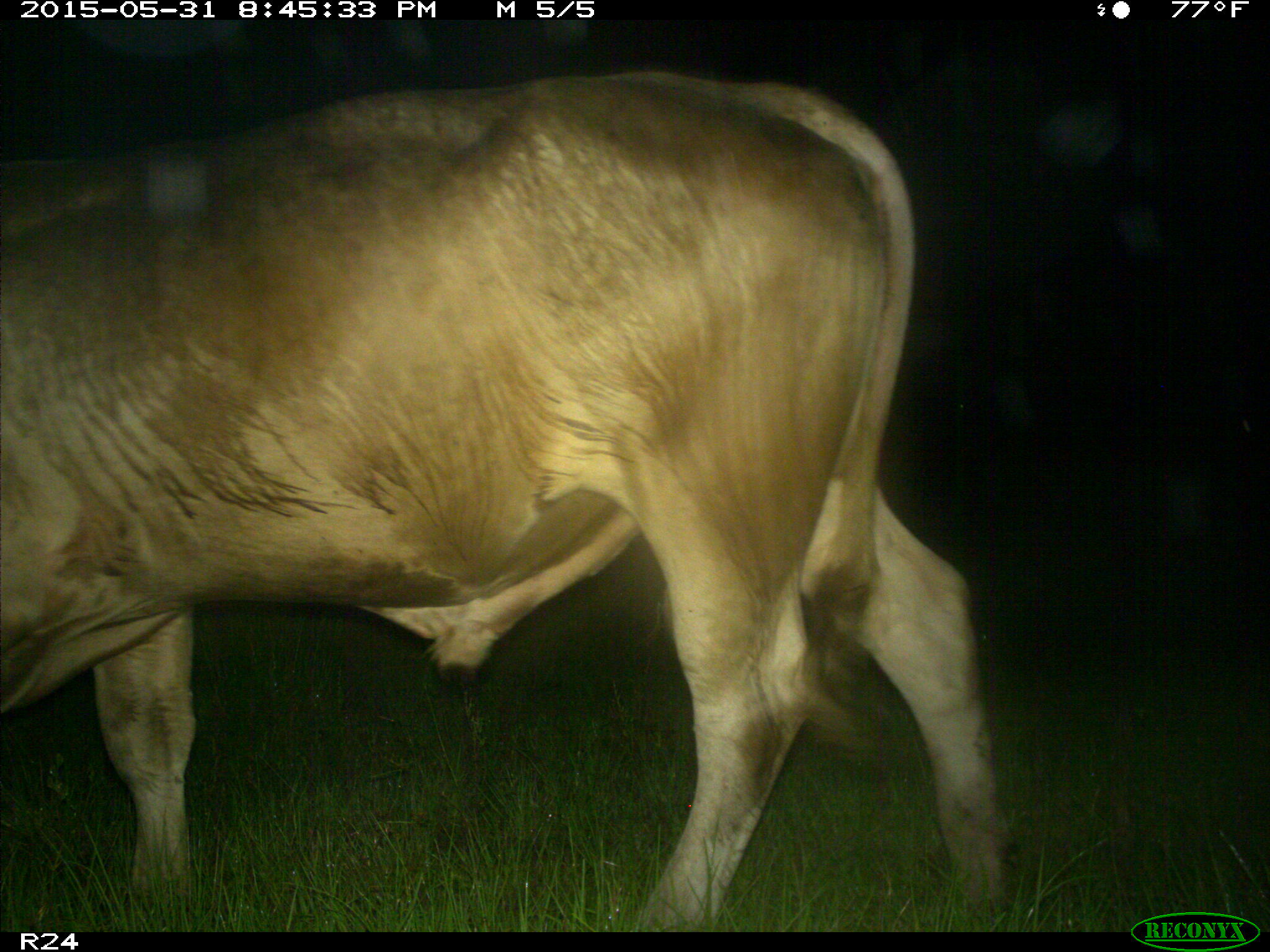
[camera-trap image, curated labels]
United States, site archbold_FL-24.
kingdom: Animalia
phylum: Chordata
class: Mammalia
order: Artiodactyla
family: Cervidae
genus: Odocoileus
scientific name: Odocoileus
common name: deer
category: unidentified deer